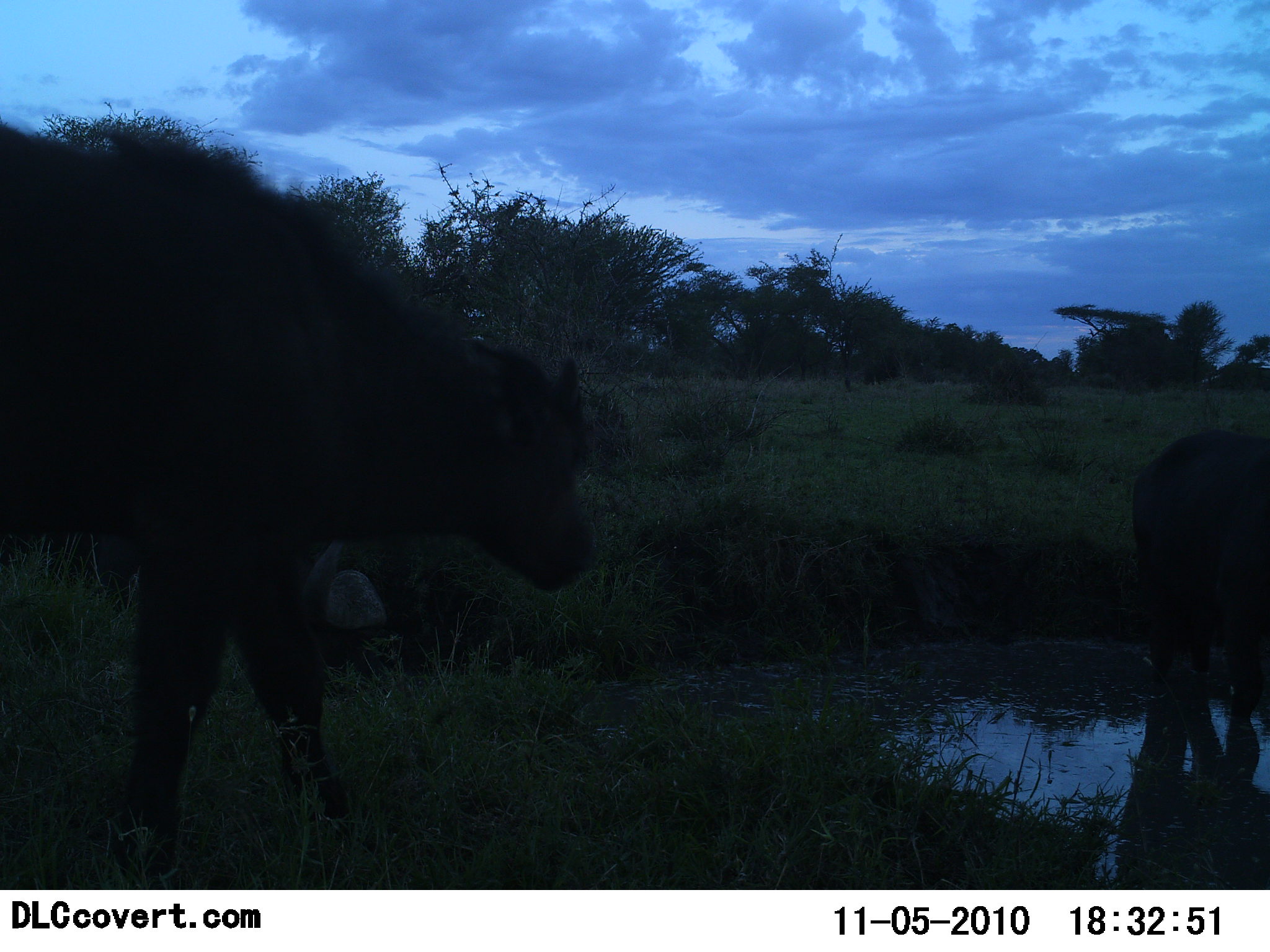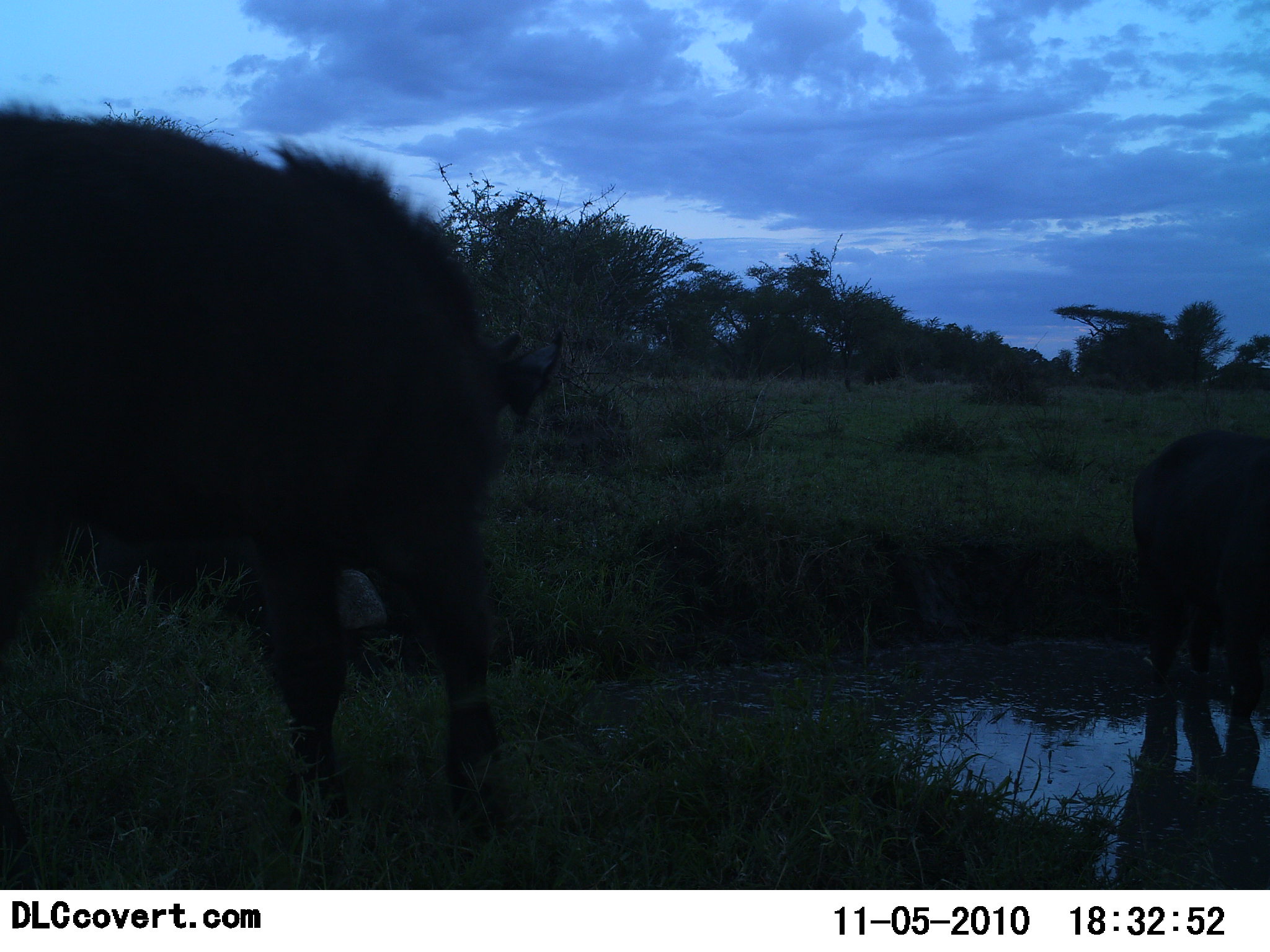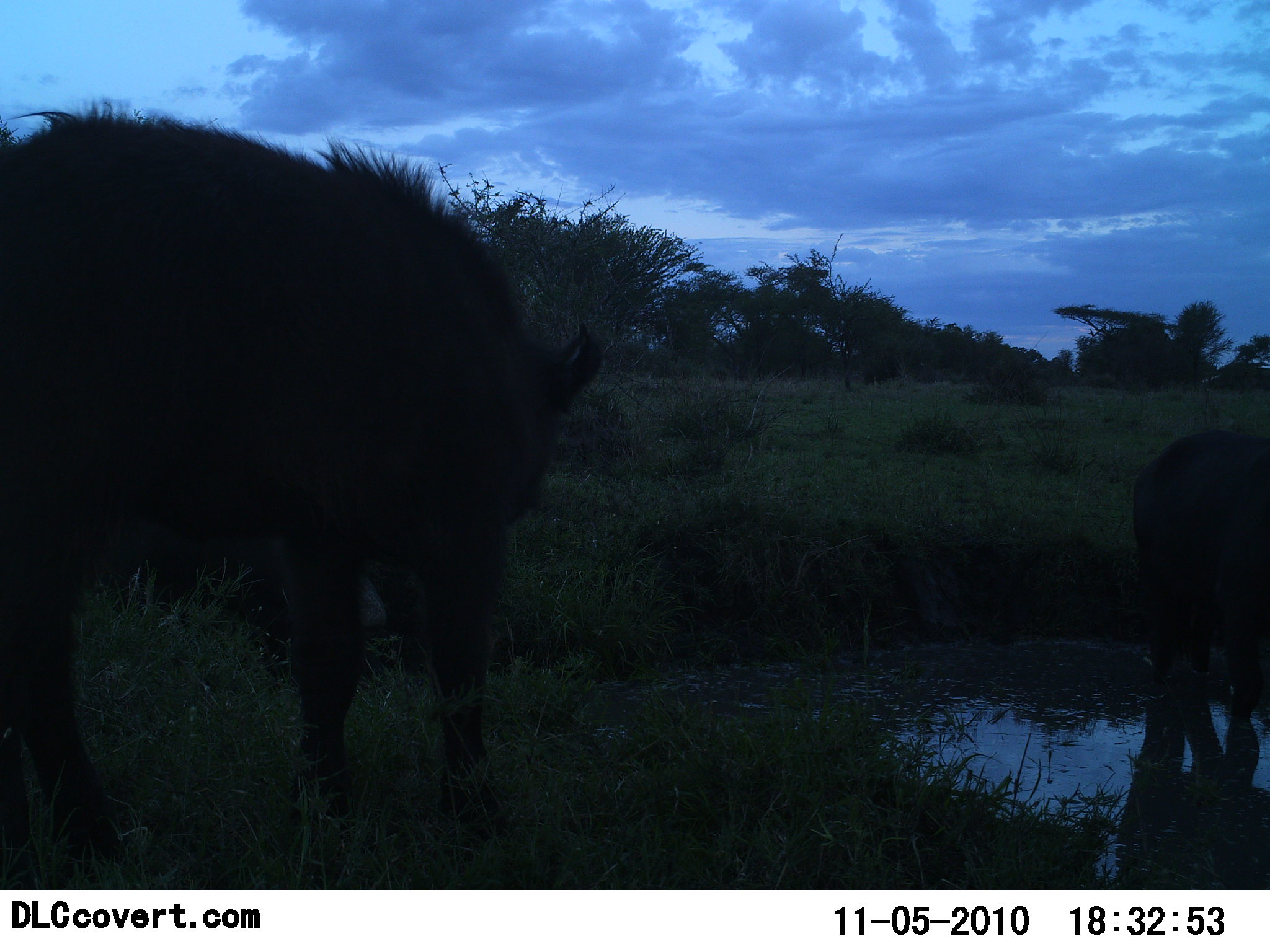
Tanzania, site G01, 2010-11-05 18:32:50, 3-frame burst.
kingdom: Animalia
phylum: Chordata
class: Mammalia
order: Artiodactyla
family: Bovidae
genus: Syncerus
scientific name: Syncerus caffer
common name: cape buffalo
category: buffalo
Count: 2.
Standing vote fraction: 67%.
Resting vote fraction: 0%.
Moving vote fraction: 44%.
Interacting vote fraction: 0%.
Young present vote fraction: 22%.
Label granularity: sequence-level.